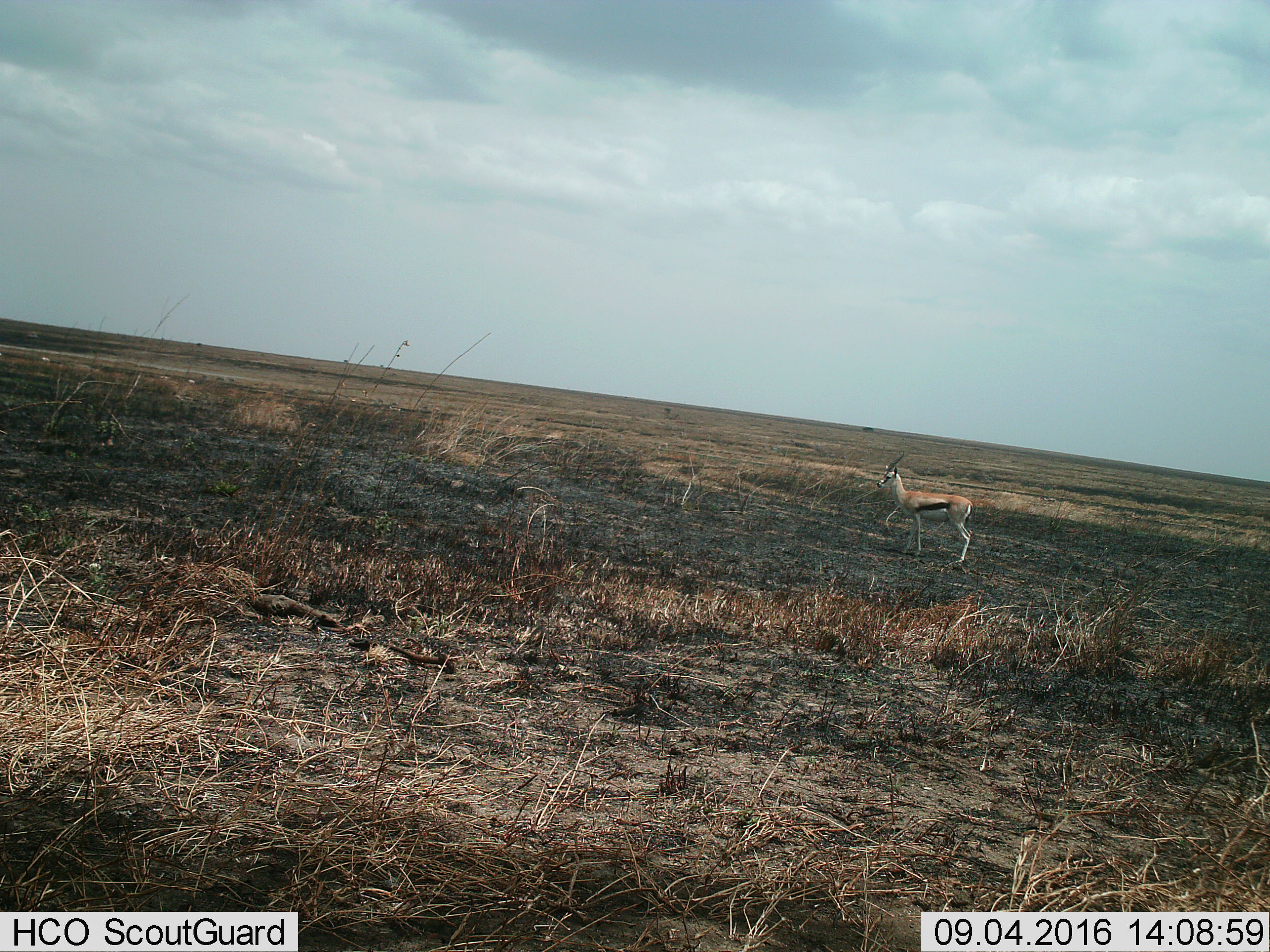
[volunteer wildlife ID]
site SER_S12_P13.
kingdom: Animalia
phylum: Chordata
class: Mammalia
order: Artiodactyla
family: Bovidae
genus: Eudorcas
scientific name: Eudorcas thomsonii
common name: thomson's gazelle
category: gazellethomsons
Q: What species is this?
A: Gazellethomsons (thomson's gazelle) (Eudorcas thomsonii).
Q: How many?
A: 1.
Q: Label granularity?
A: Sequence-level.